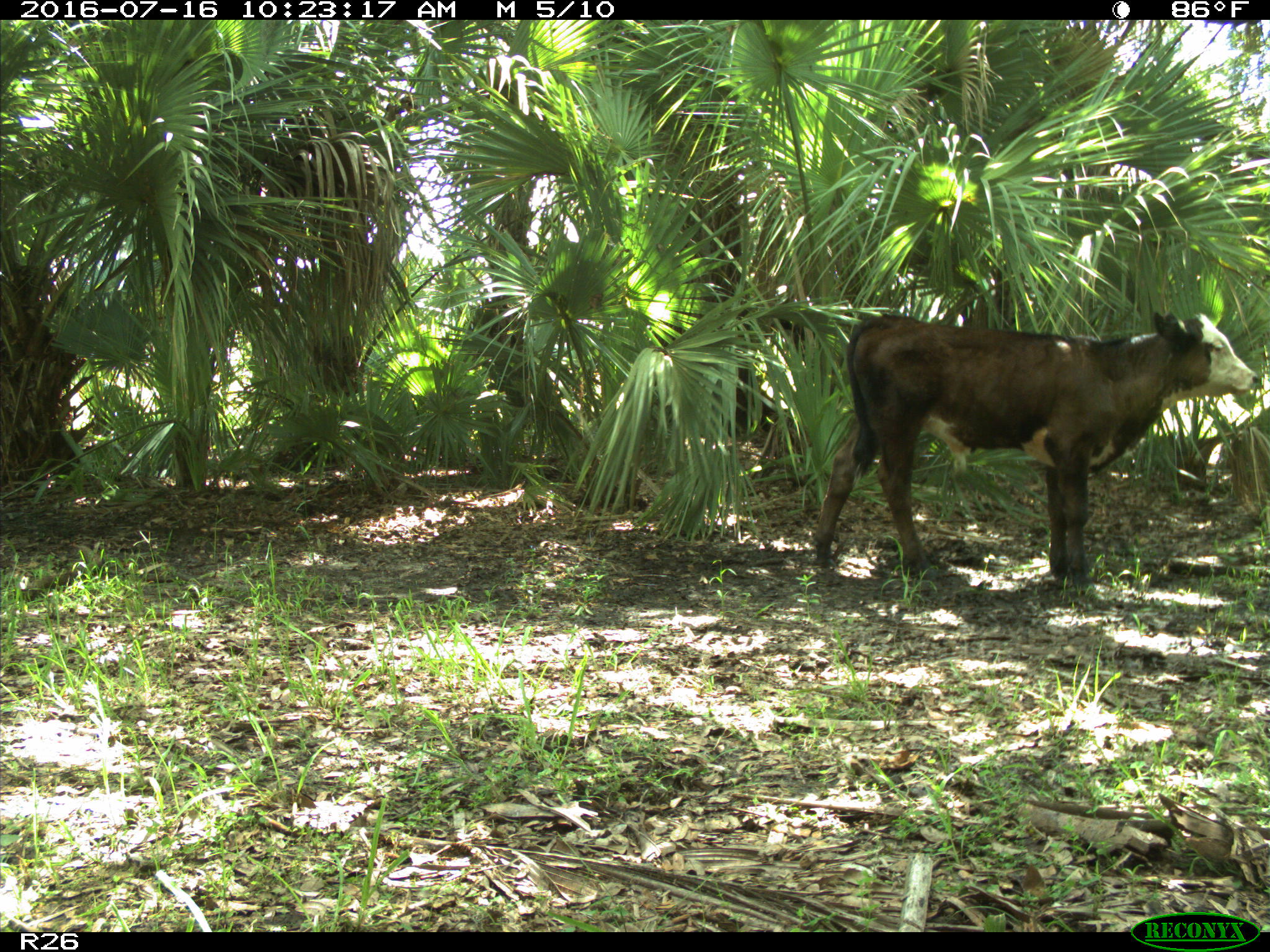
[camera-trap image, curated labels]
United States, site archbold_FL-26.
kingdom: Animalia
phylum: Chordata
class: Mammalia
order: Artiodactyla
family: Bovidae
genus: Bos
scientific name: Bos taurus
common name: domestic cow